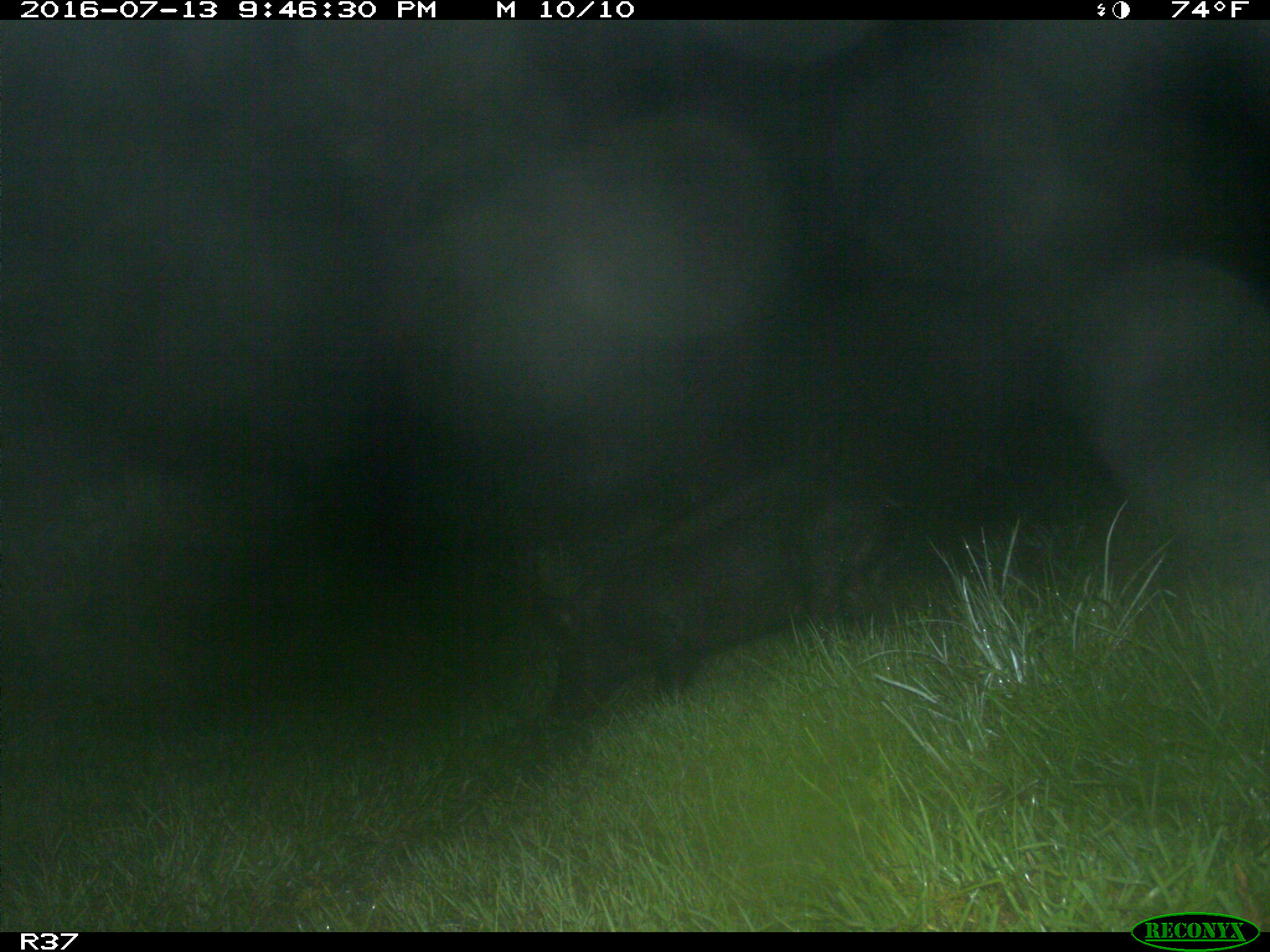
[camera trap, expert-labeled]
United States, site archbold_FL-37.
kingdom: Animalia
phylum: Chordata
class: Mammalia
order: Artiodactyla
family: Suidae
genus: Sus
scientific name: Sus scrofa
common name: wild boar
Sus scrofa (wild boar).